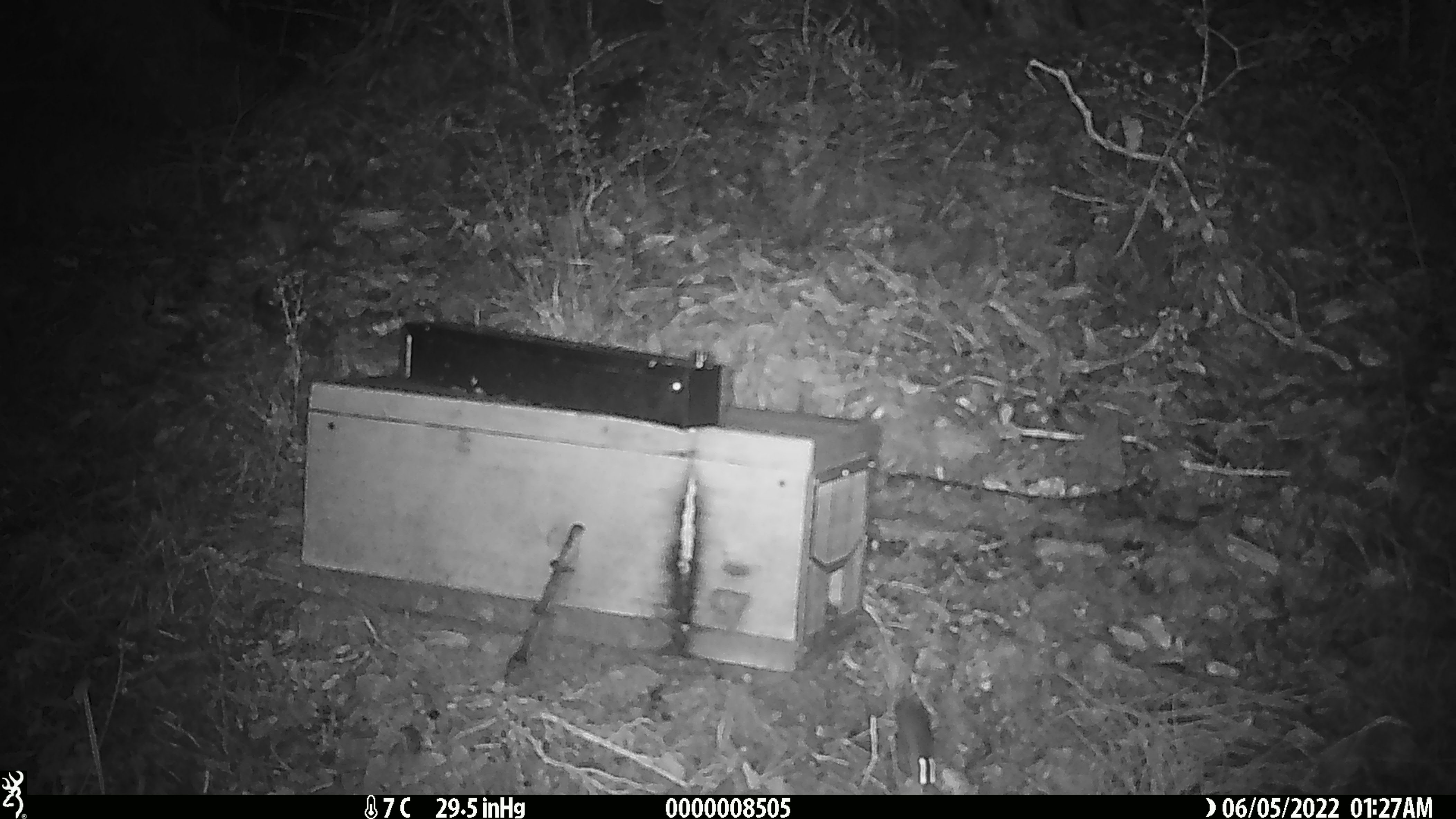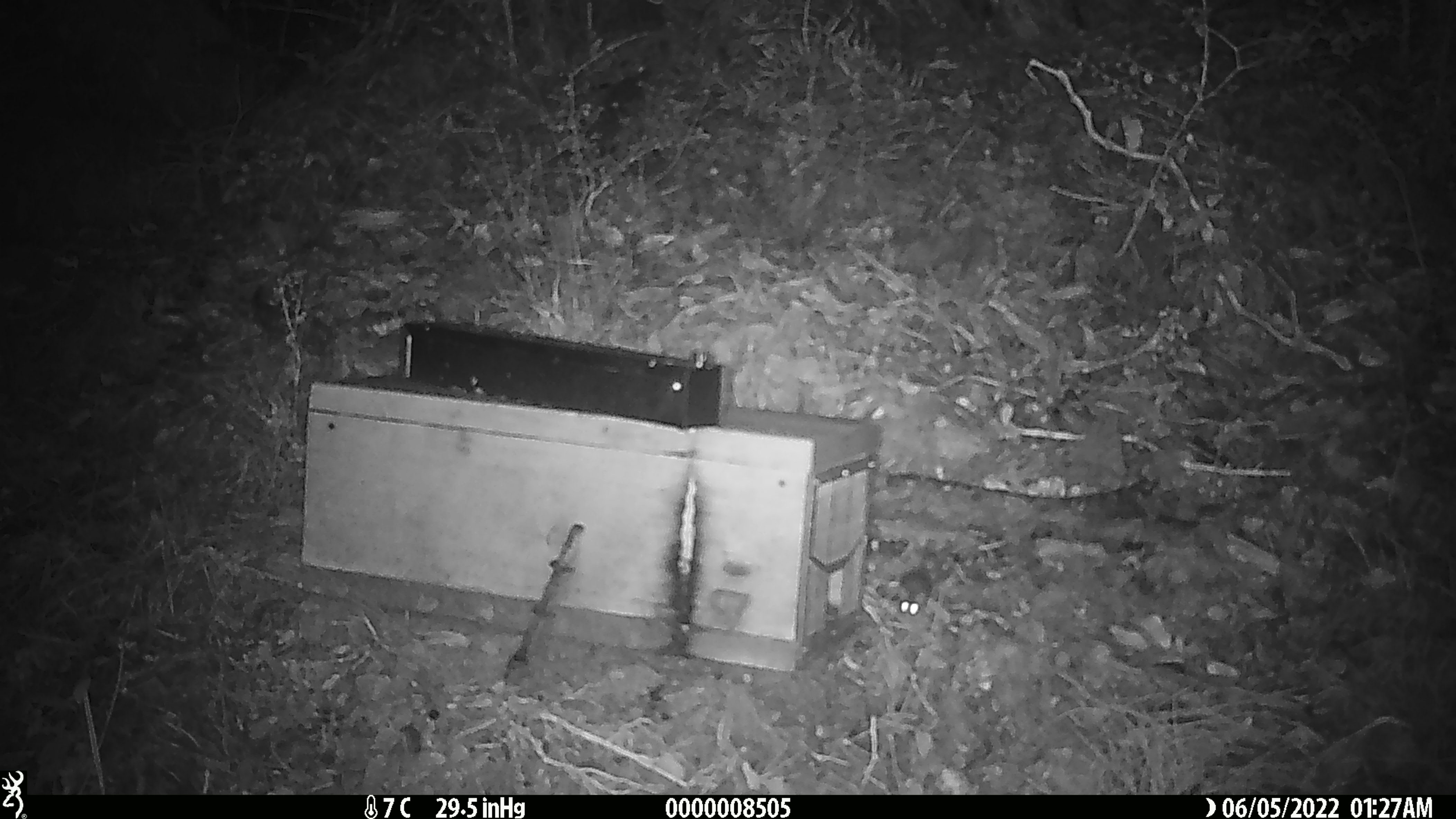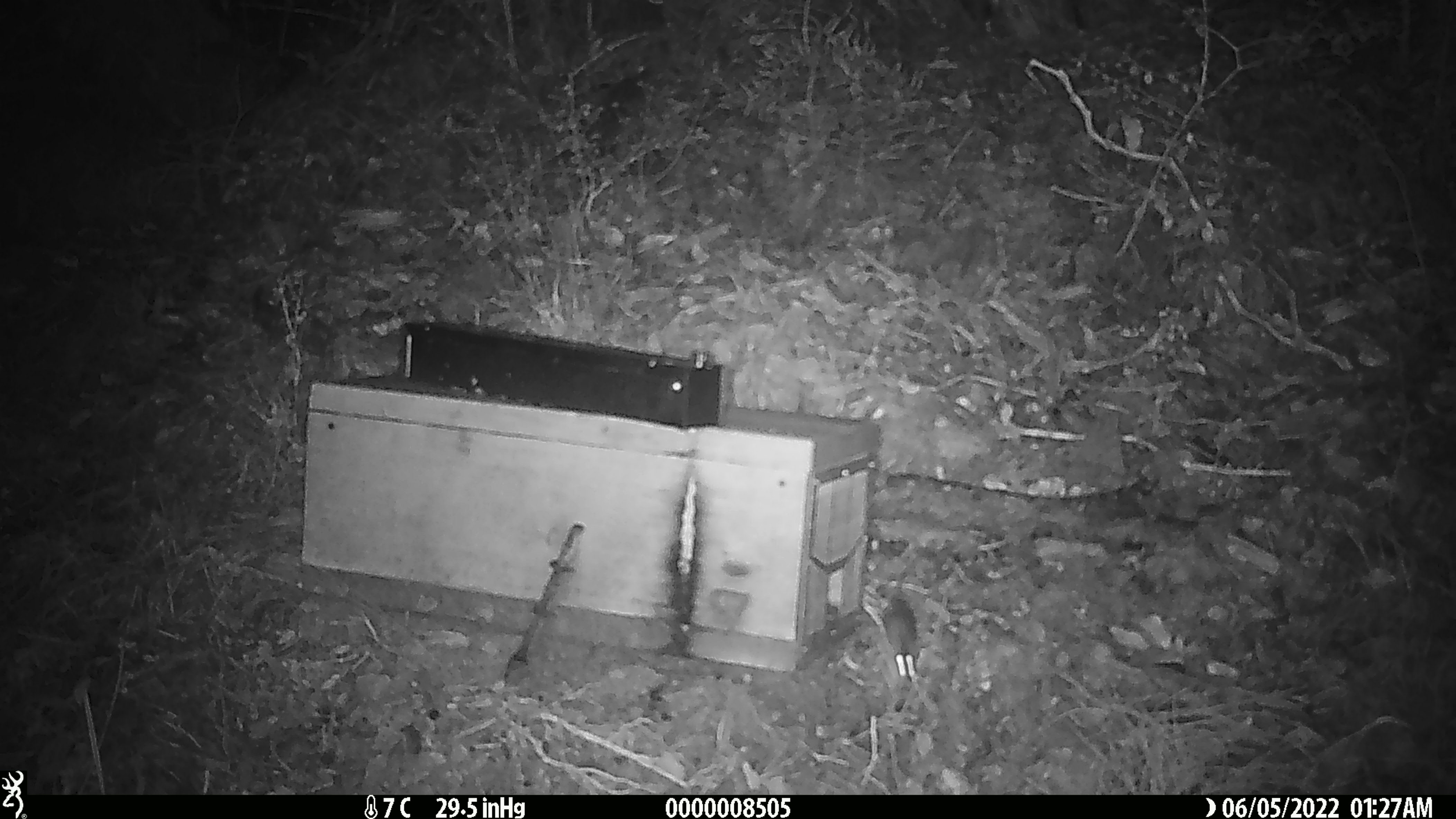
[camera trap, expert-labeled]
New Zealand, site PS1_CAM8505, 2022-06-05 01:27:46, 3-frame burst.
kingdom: Animalia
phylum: Chordata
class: Mammalia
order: Rodentia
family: Muridae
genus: Mus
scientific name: Mus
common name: mouse